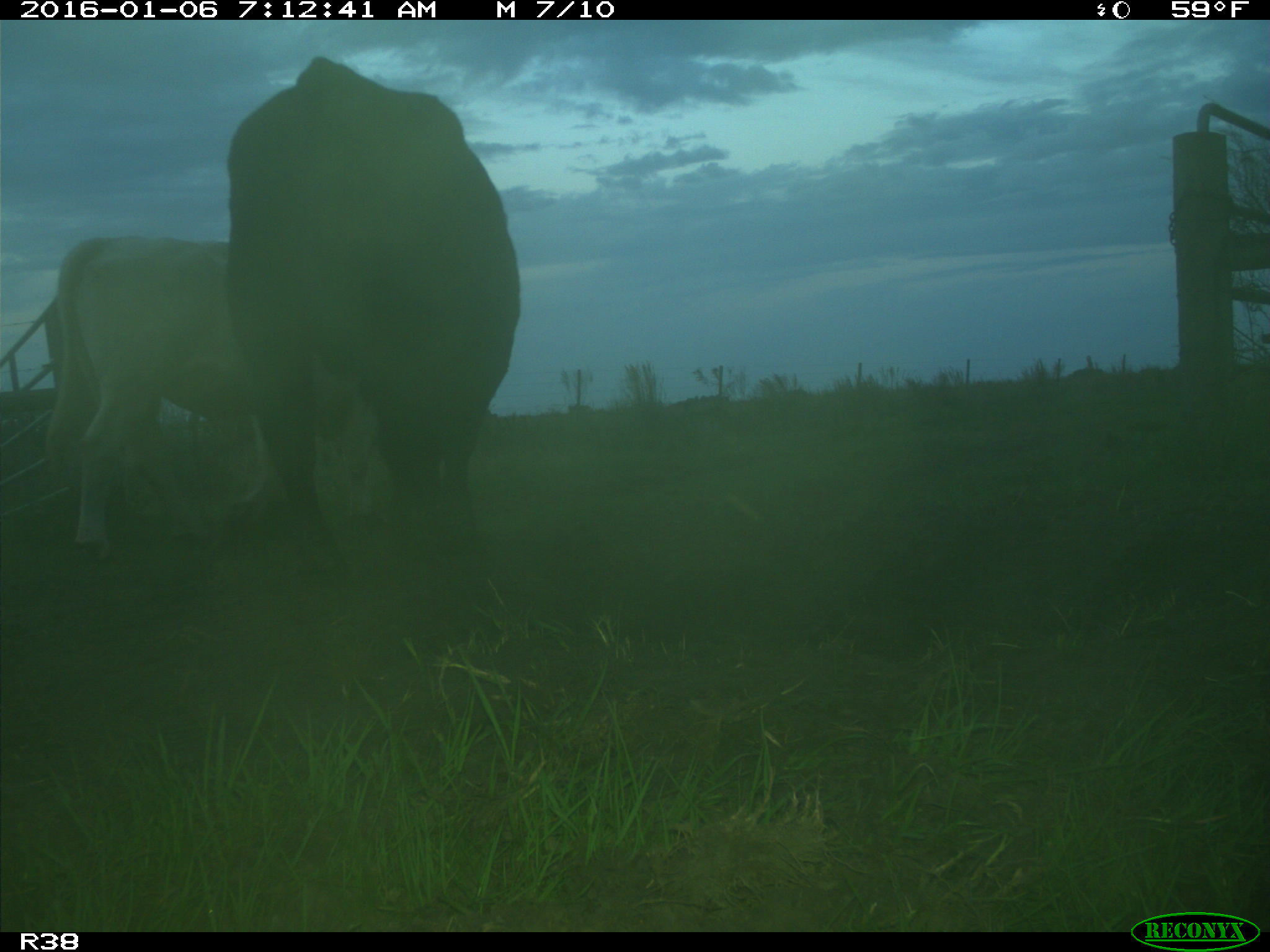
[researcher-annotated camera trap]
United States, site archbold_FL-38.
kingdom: Animalia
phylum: Chordata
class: Mammalia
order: Artiodactyla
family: Bovidae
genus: Bos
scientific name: Bos taurus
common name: domestic cow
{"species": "Bos taurus (domestic cow)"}